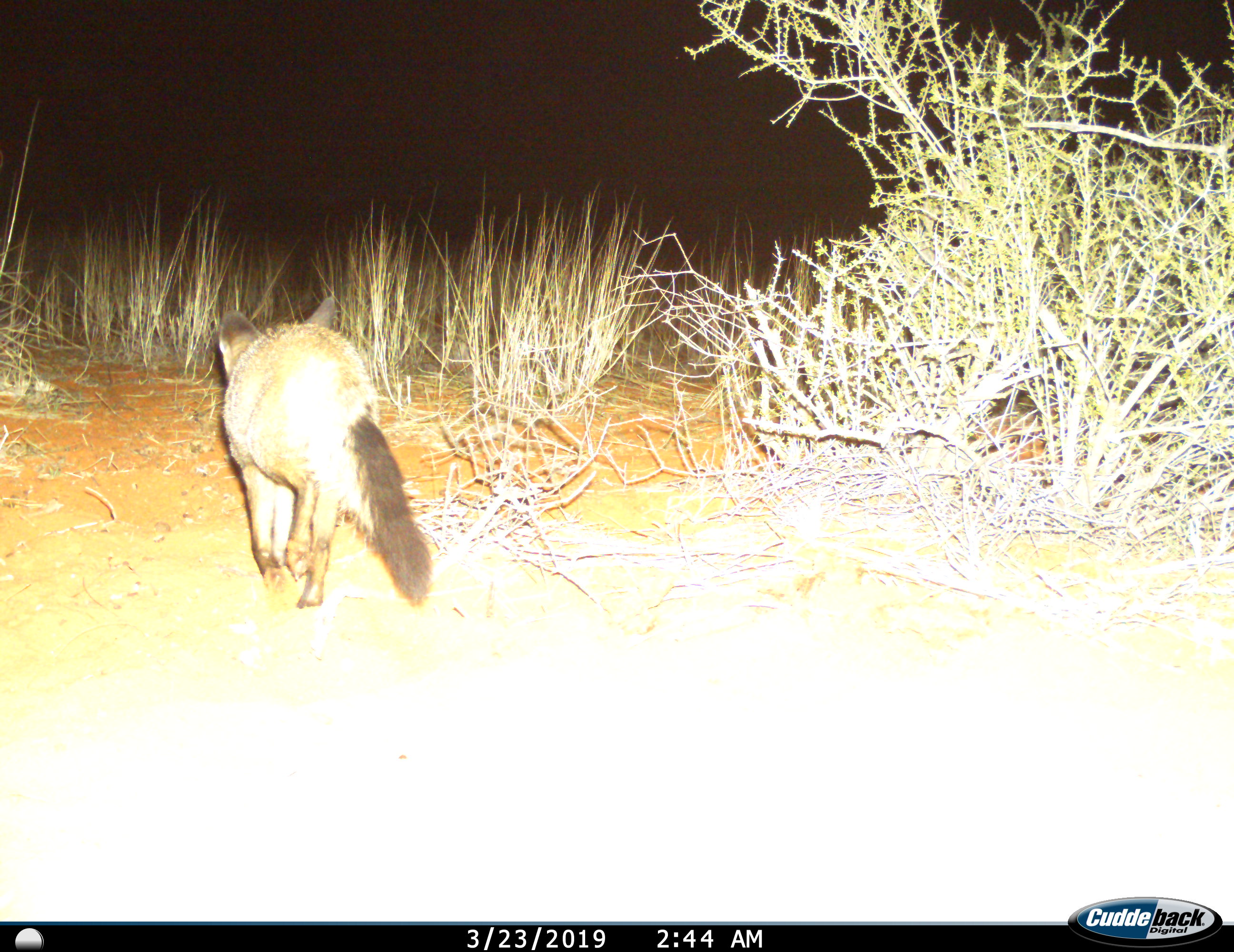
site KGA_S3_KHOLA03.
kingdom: Animalia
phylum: Chordata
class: Mammalia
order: Carnivora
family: Canidae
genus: Otocyon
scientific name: Otocyon megalotis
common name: bat-eared fox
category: foxbateared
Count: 1.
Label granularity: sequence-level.